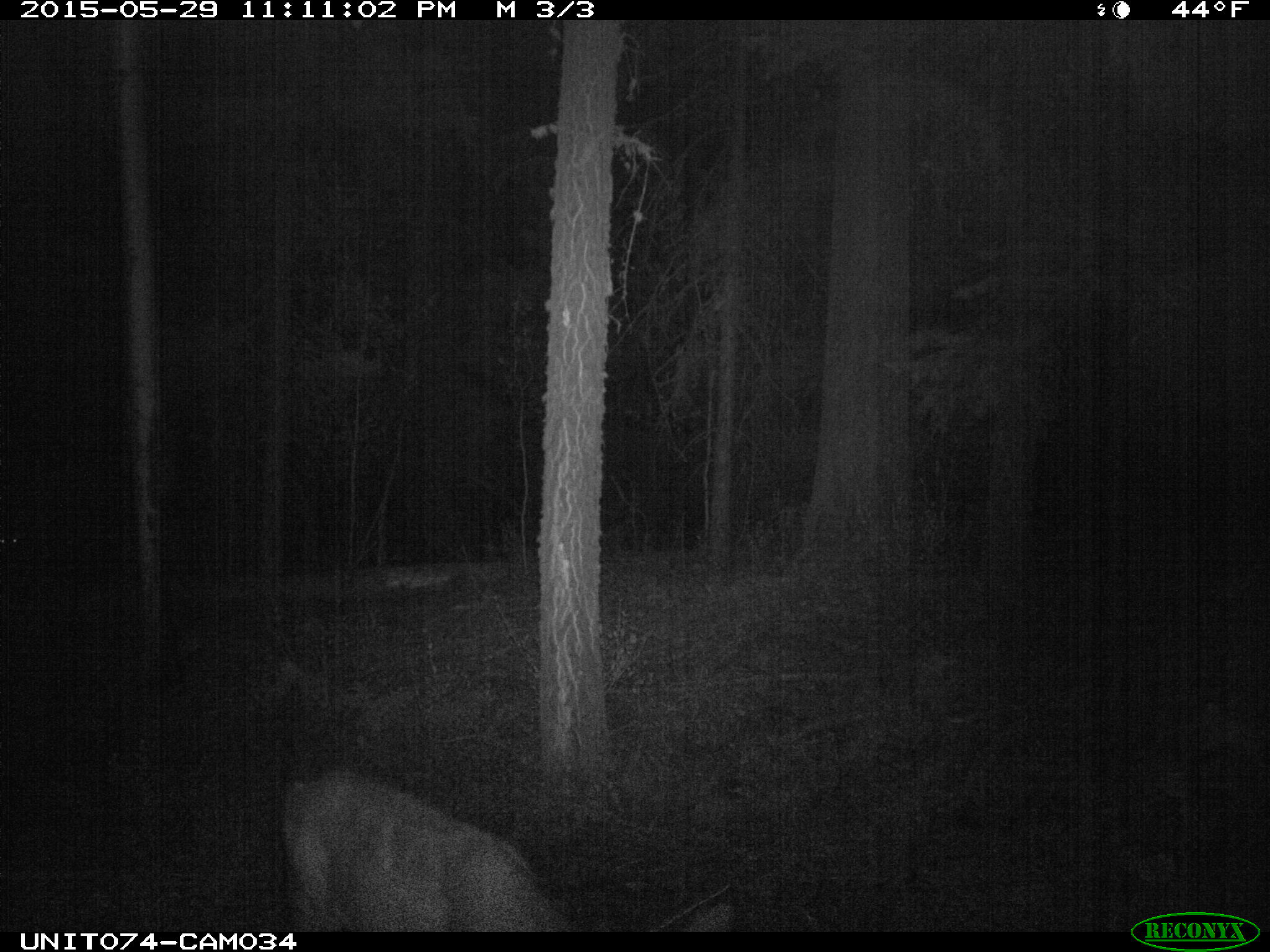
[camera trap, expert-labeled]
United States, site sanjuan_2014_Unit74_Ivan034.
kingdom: Animalia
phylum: Chordata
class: Mammalia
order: Artiodactyla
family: Cervidae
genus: Odocoileus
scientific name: Odocoileus hemionus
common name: mule deer